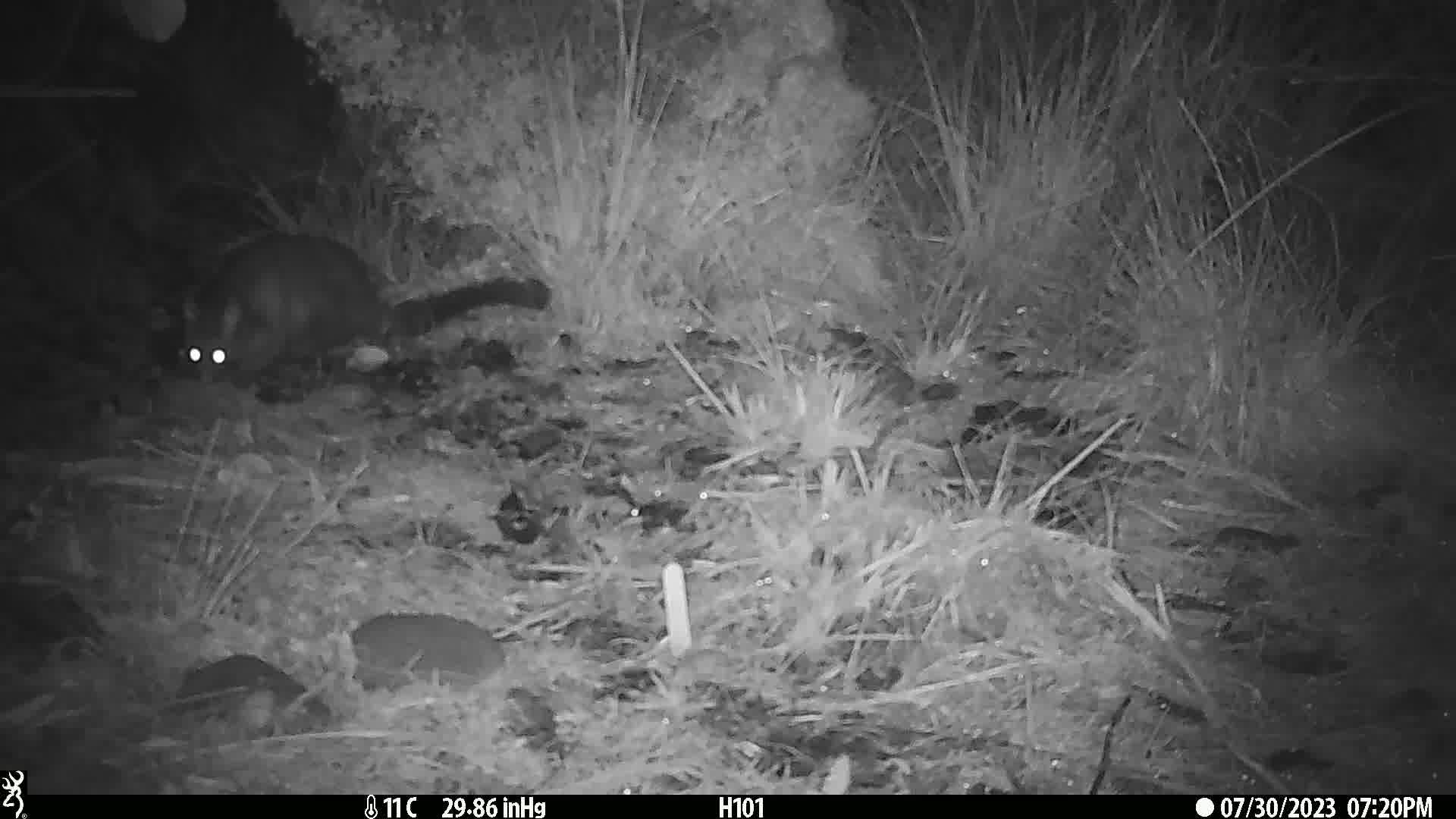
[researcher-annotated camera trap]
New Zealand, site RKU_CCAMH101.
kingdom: Animalia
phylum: Chordata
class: Mammalia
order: Diprotodontia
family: Phalangeridae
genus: Trichosurus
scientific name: Trichosurus vulpecula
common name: common brushtail possum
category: possum